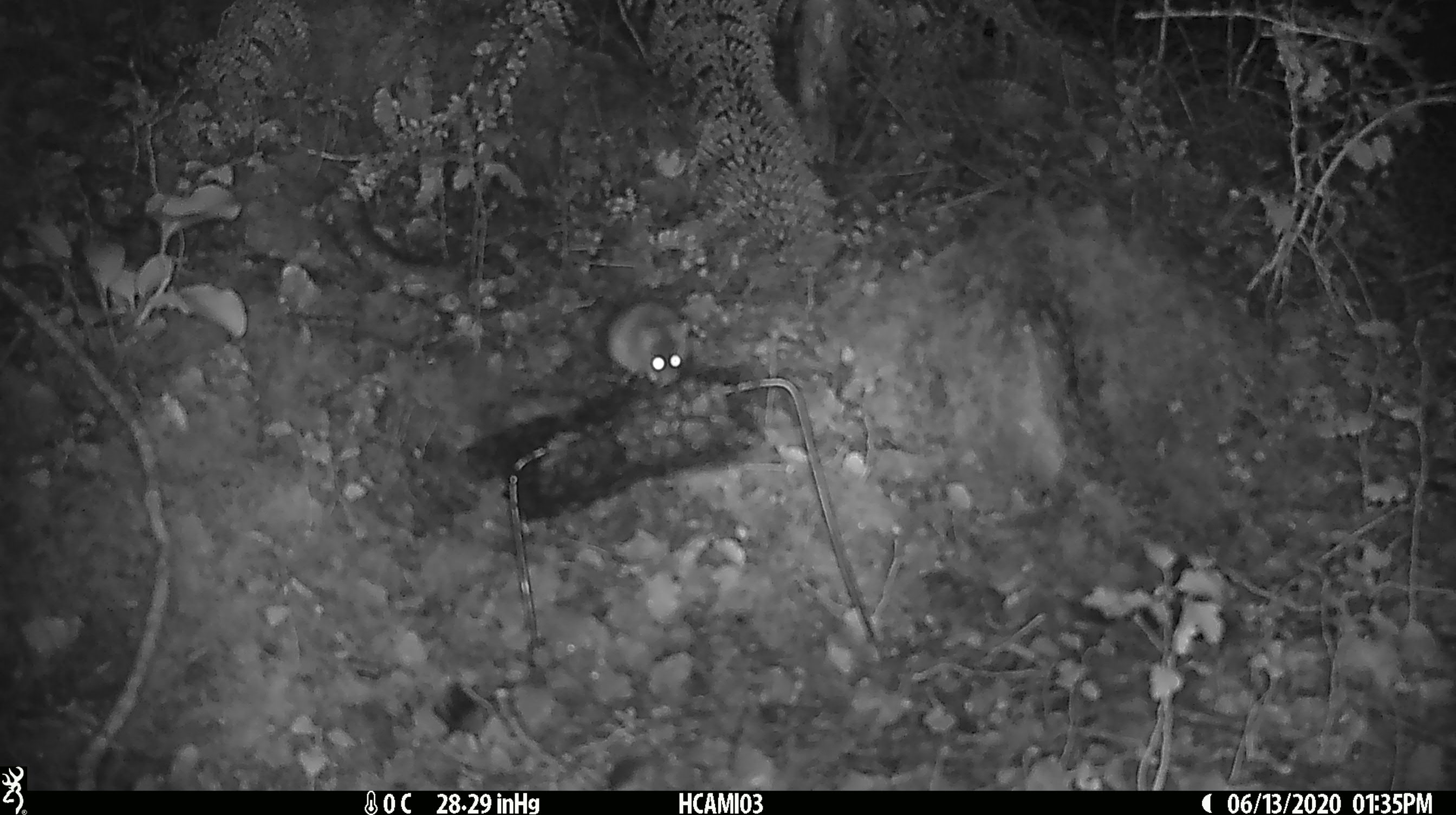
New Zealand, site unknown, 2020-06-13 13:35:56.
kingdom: Animalia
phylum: Chordata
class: Mammalia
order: Rodentia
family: Muridae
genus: Mus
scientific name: Mus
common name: mouse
Mouse (Mus).